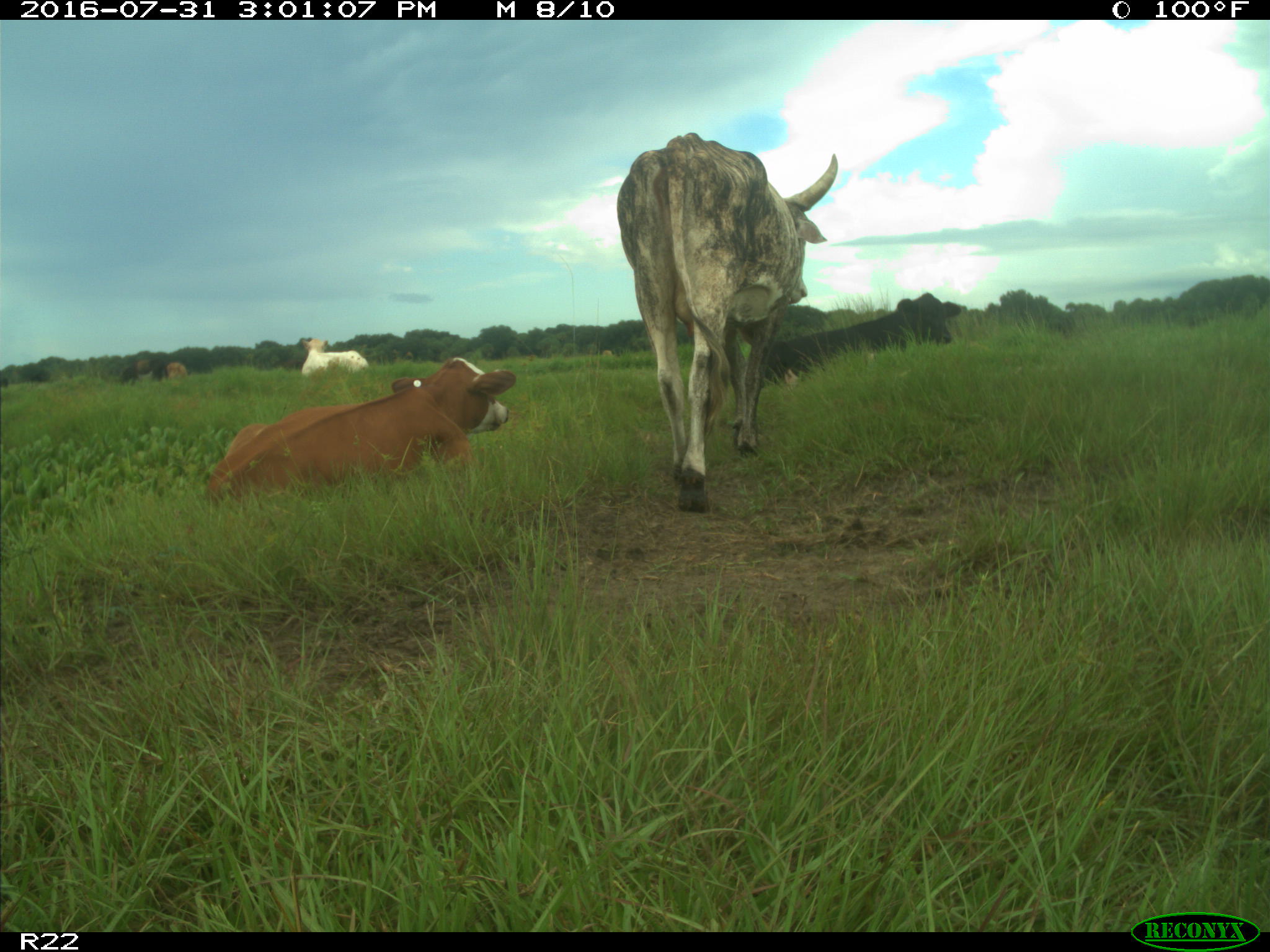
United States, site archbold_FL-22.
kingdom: Animalia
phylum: Chordata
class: Mammalia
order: Artiodactyla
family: Bovidae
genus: Bos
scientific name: Bos taurus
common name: domestic cow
Bos taurus (domestic cow).